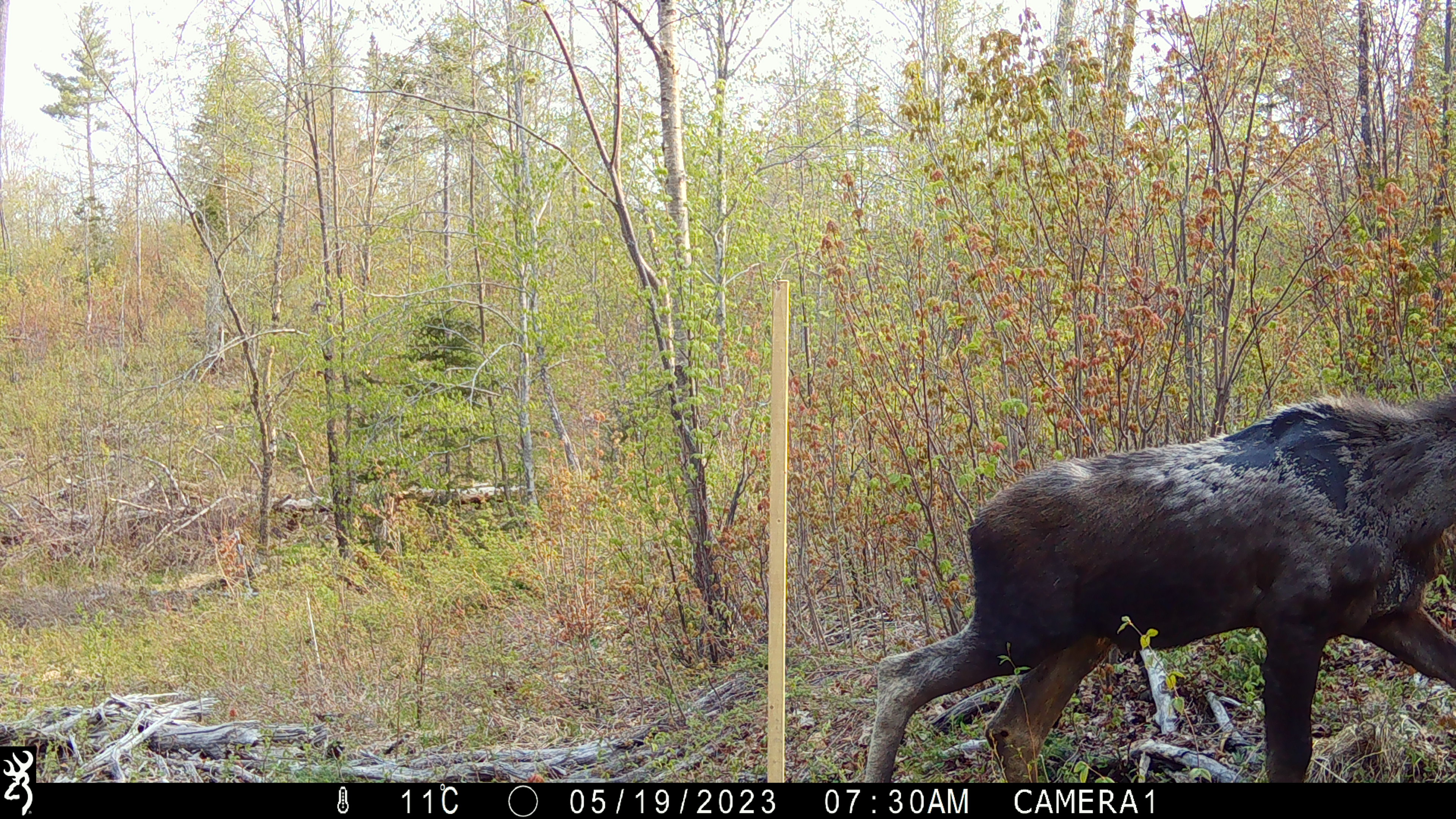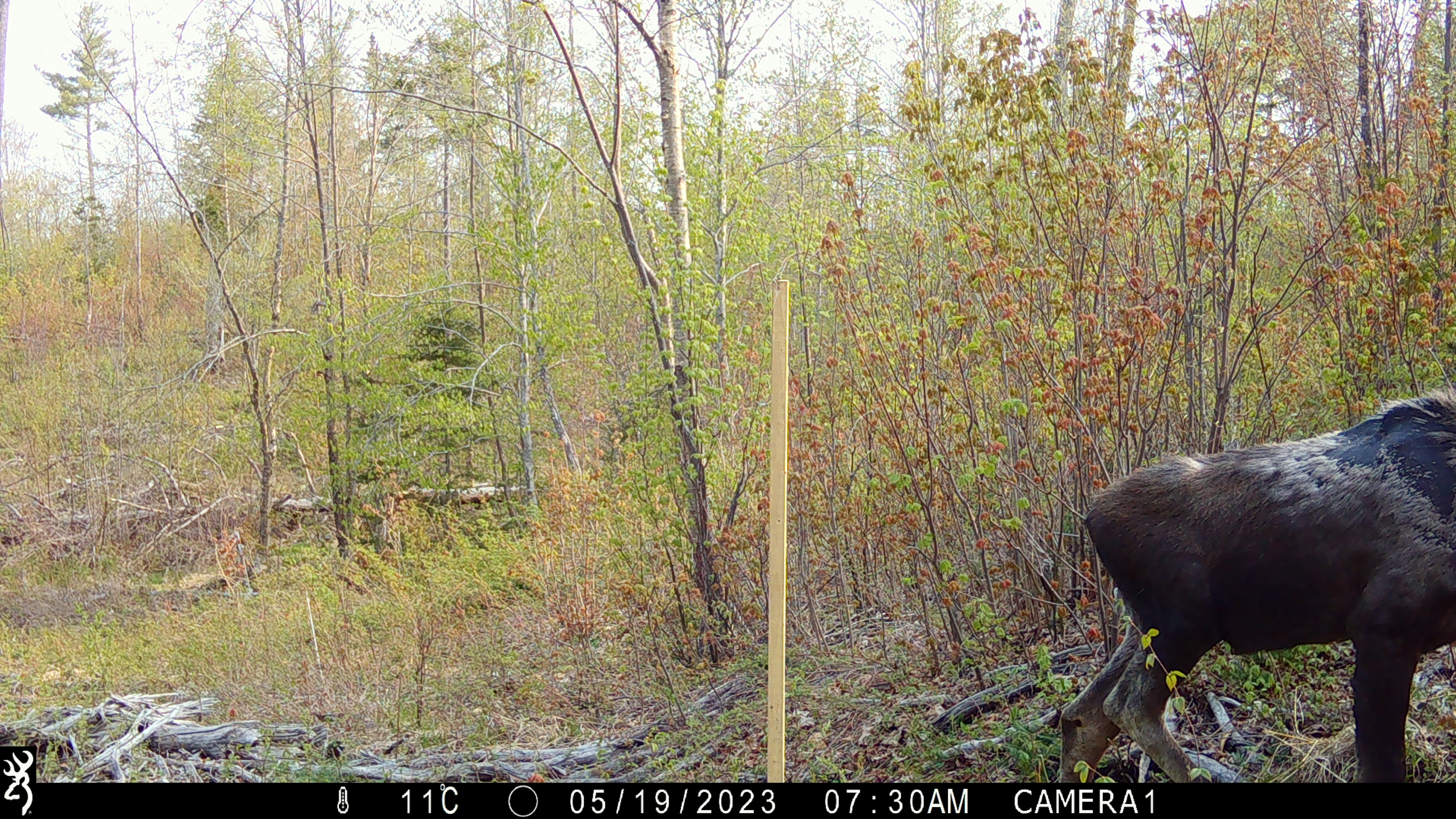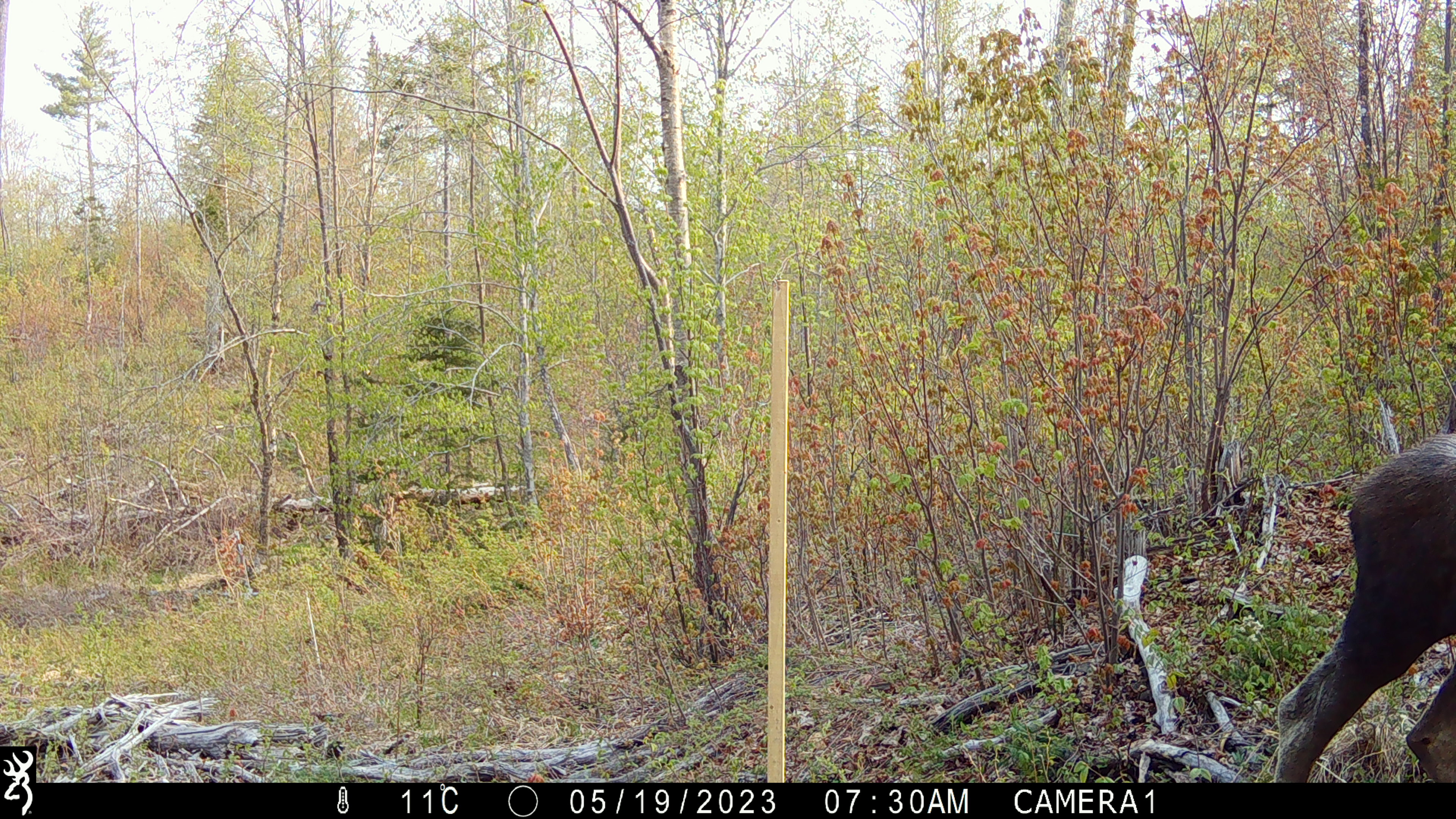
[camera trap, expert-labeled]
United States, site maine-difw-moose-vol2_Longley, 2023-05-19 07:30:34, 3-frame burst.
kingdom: Animalia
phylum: Chordata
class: Mammalia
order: Artiodactyla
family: Cervidae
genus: Alces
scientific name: Alces alces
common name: moose